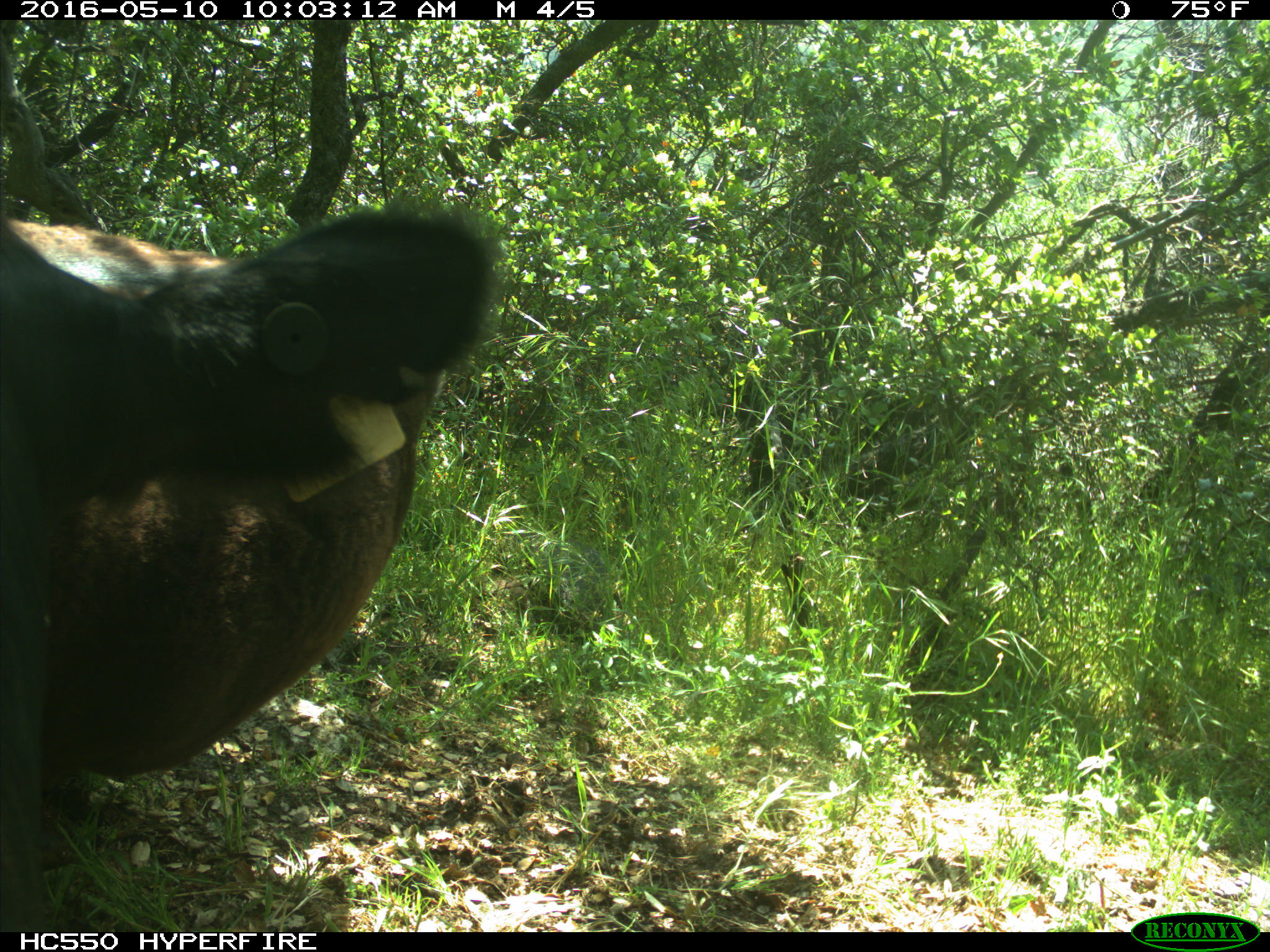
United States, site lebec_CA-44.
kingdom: Animalia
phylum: Chordata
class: Mammalia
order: Artiodactyla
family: Bovidae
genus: Bos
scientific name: Bos taurus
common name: domestic cow